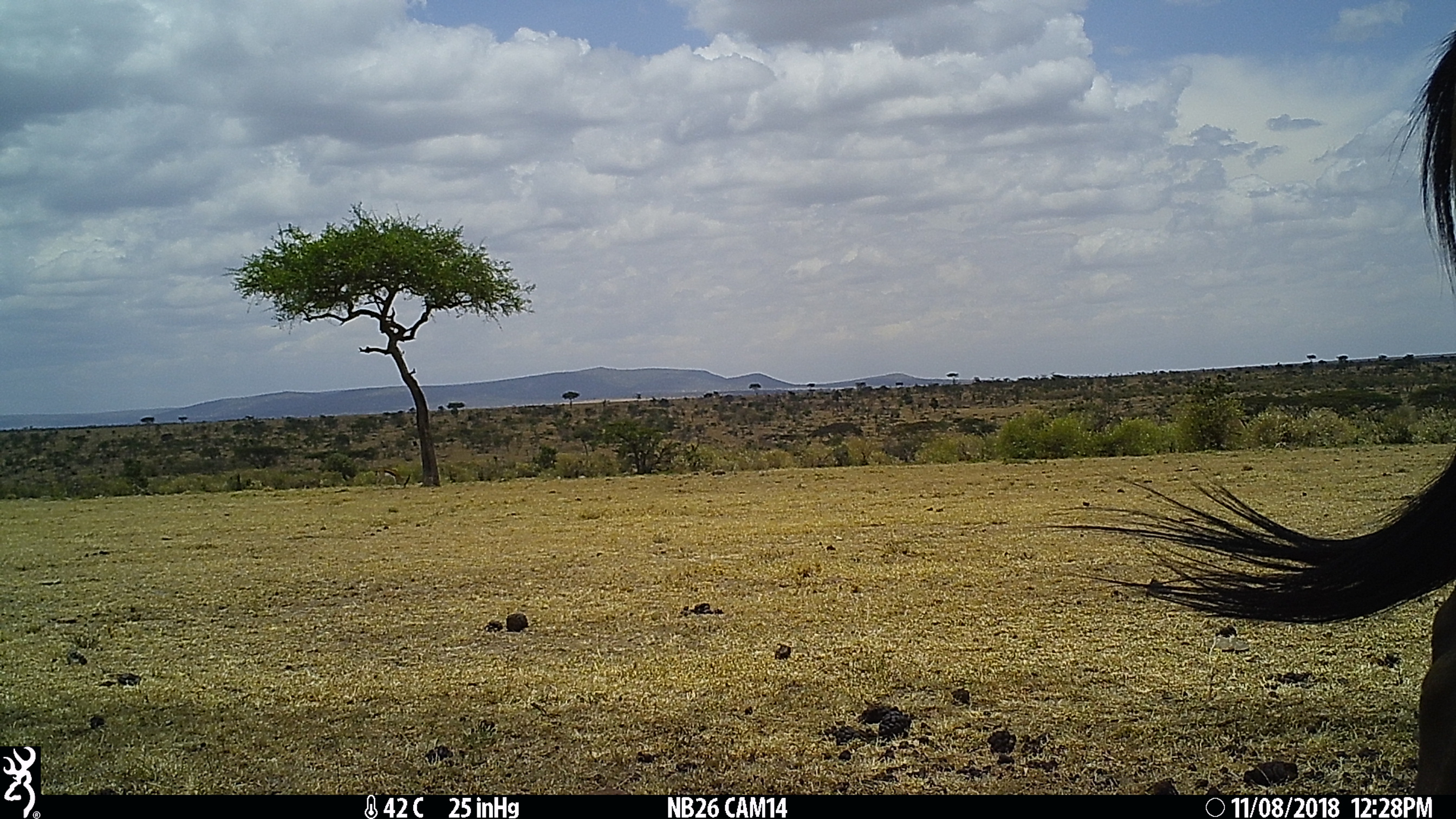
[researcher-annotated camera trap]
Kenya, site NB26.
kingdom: Animalia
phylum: Chordata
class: Mammalia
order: Artiodactyla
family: Bovidae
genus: Connochaetes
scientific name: Connochaetes taurinus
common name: blue wildebeest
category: wildebeest